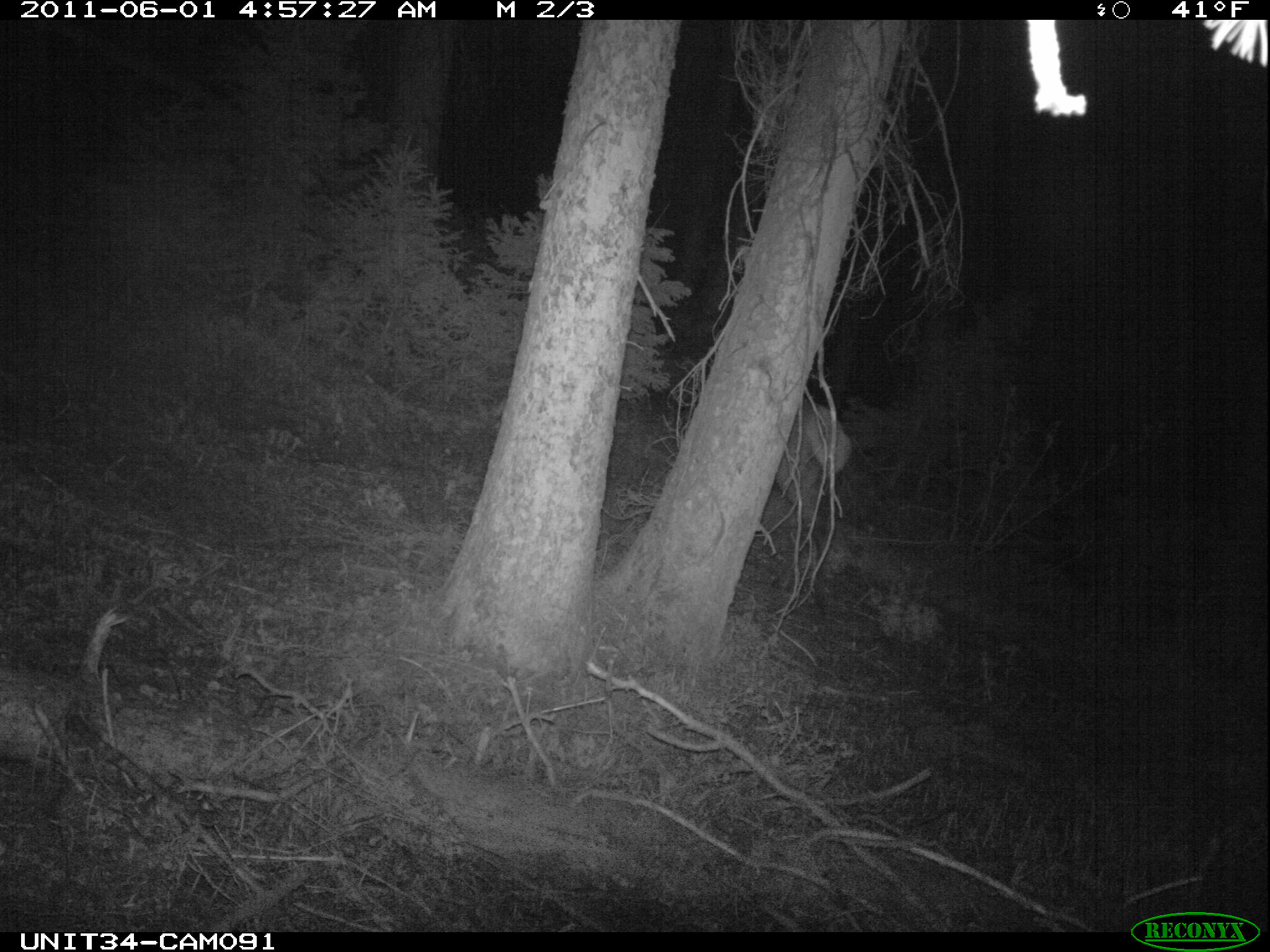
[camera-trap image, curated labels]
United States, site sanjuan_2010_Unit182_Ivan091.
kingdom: Animalia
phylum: Chordata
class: Mammalia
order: Artiodactyla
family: Cervidae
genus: Cervus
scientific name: Cervus elaphus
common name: red deer